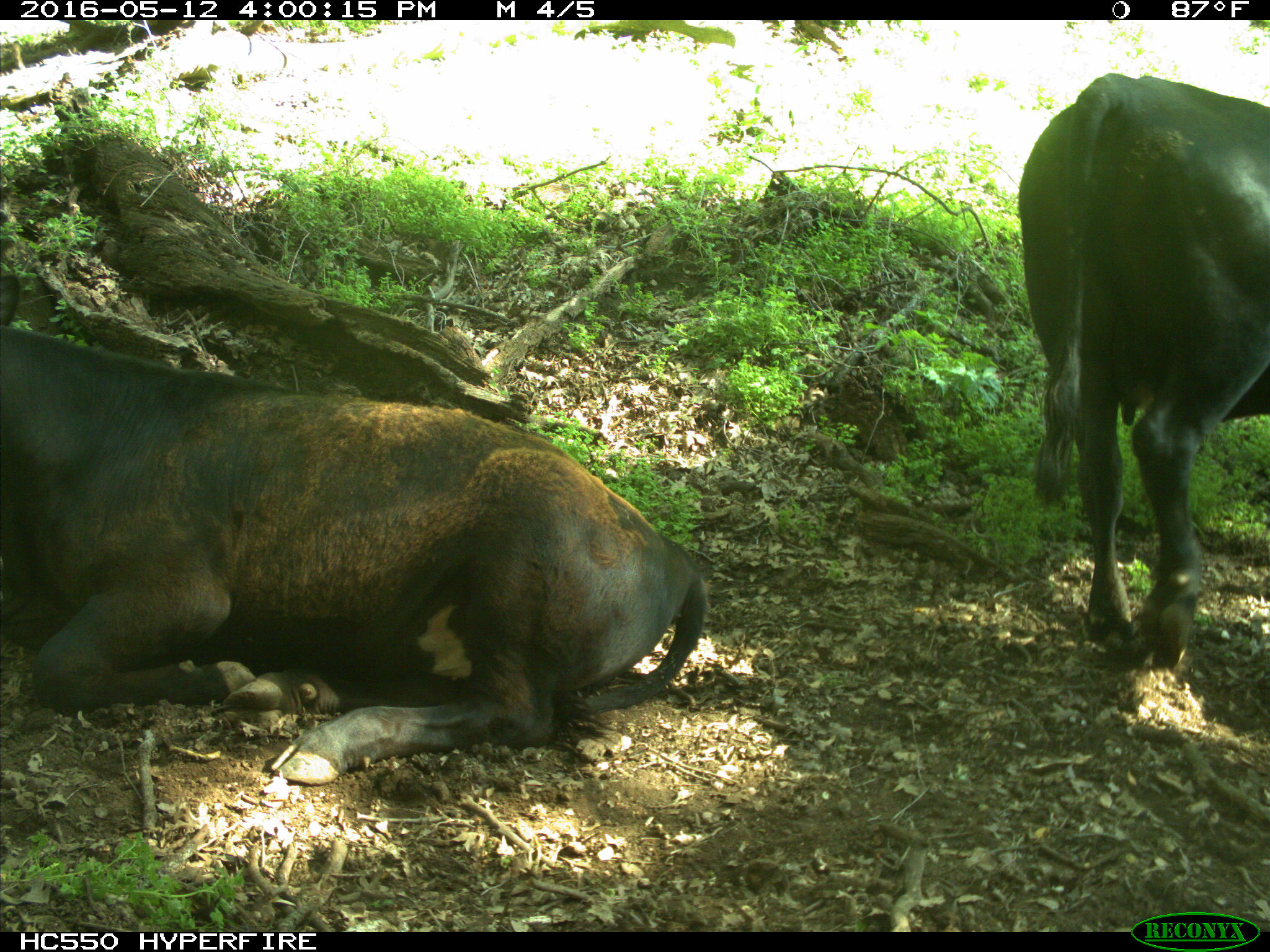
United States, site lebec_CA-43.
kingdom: Animalia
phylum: Chordata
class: Mammalia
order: Artiodactyla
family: Bovidae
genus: Bos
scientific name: Bos taurus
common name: domestic cow